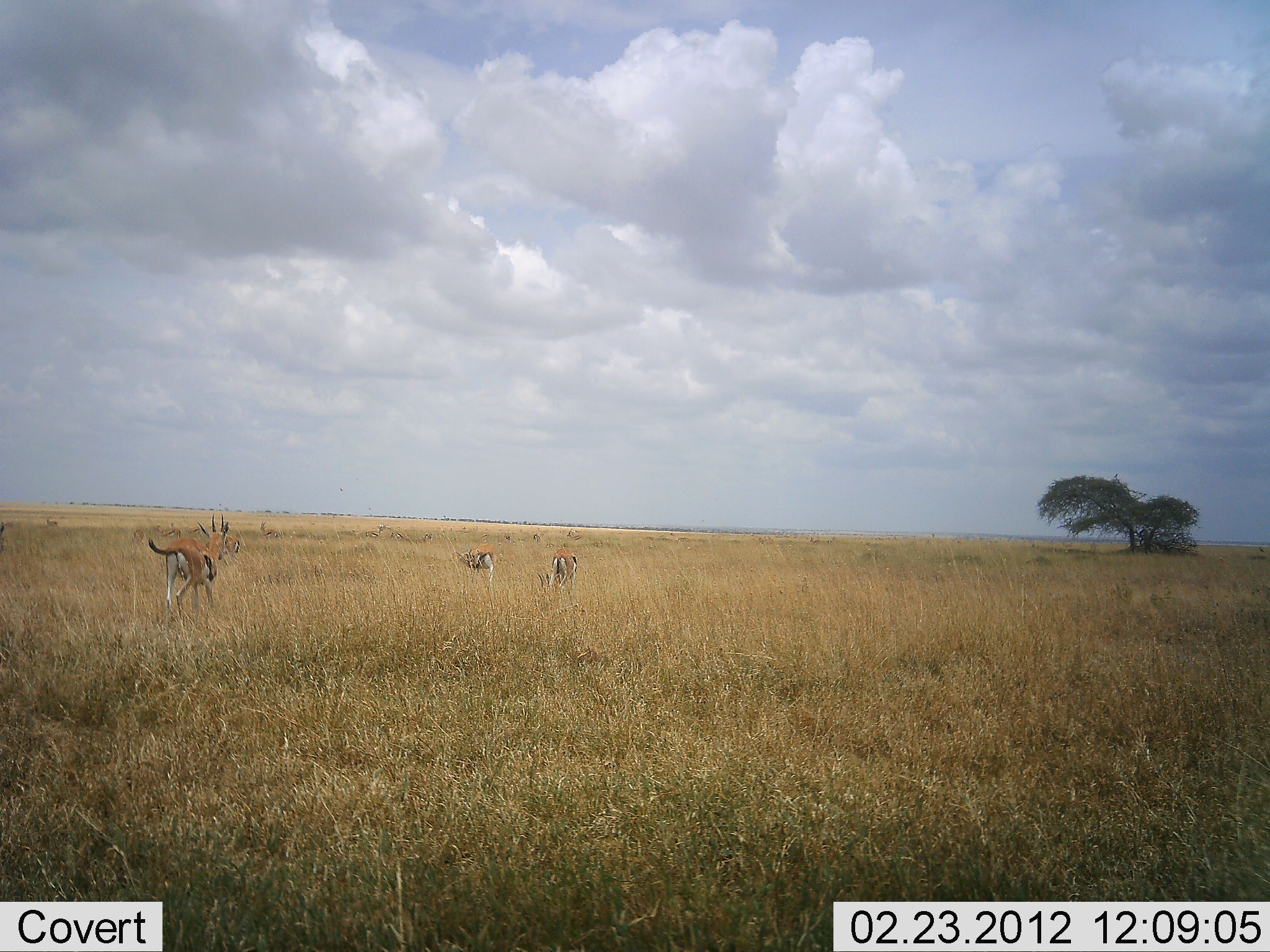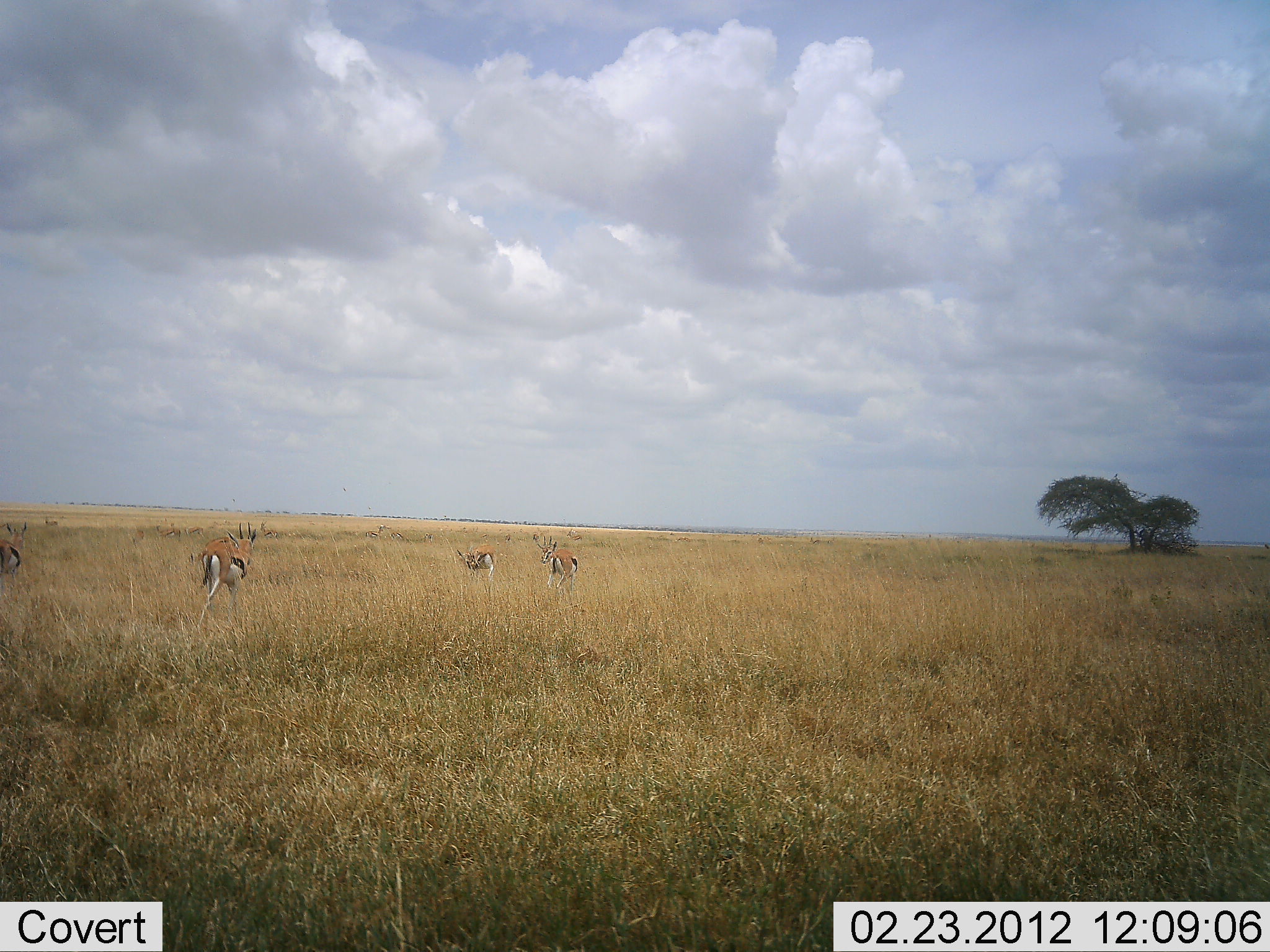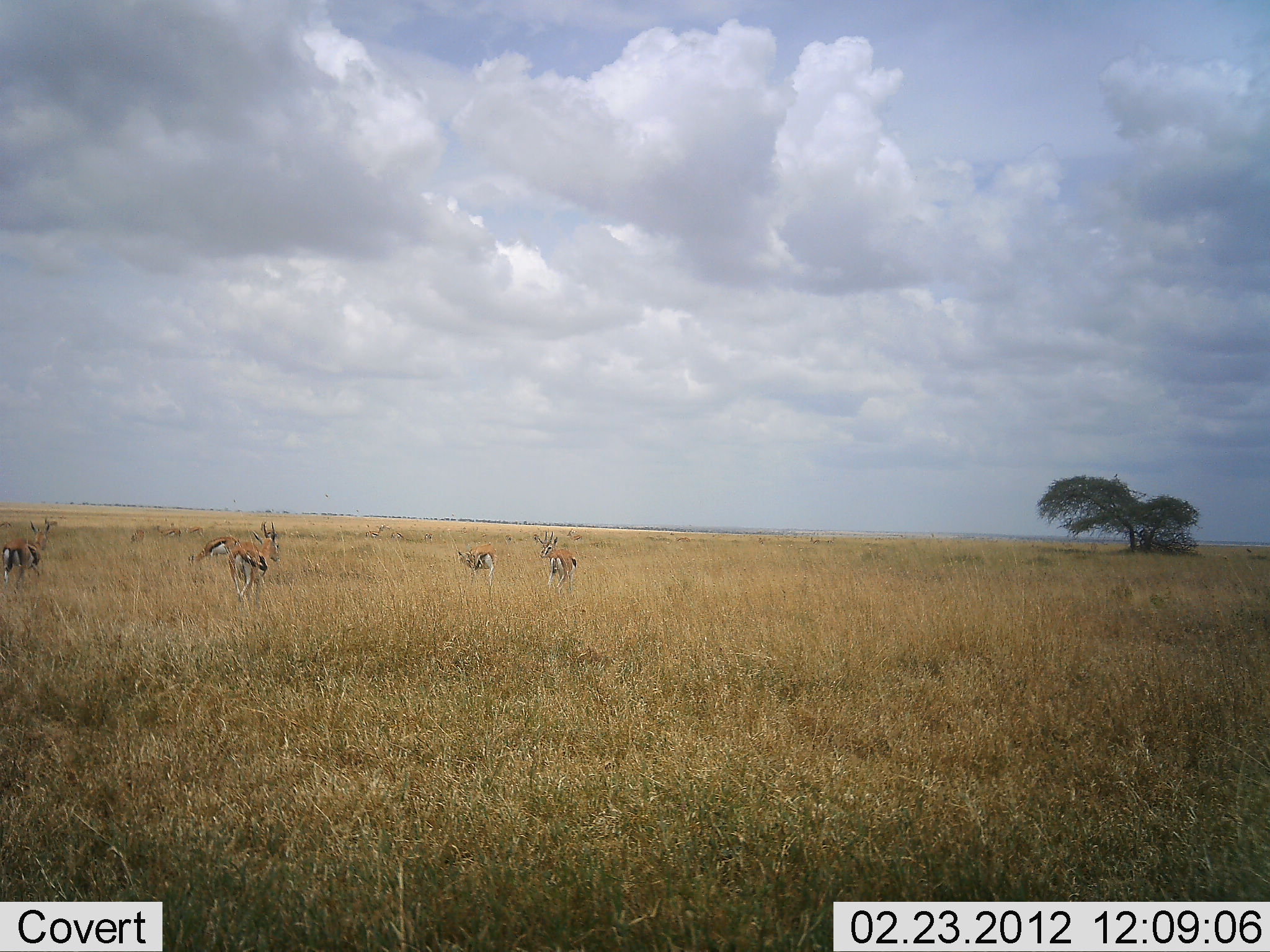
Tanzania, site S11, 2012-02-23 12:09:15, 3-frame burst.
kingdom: Animalia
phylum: Chordata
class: Mammalia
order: Artiodactyla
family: Bovidae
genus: Eudorcas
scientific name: Eudorcas thomsonii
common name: thomson's gazelle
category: gazellethomsons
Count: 4.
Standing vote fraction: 52%.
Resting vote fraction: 0%.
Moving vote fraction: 93%.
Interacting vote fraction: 0%.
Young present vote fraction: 0%.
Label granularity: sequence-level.